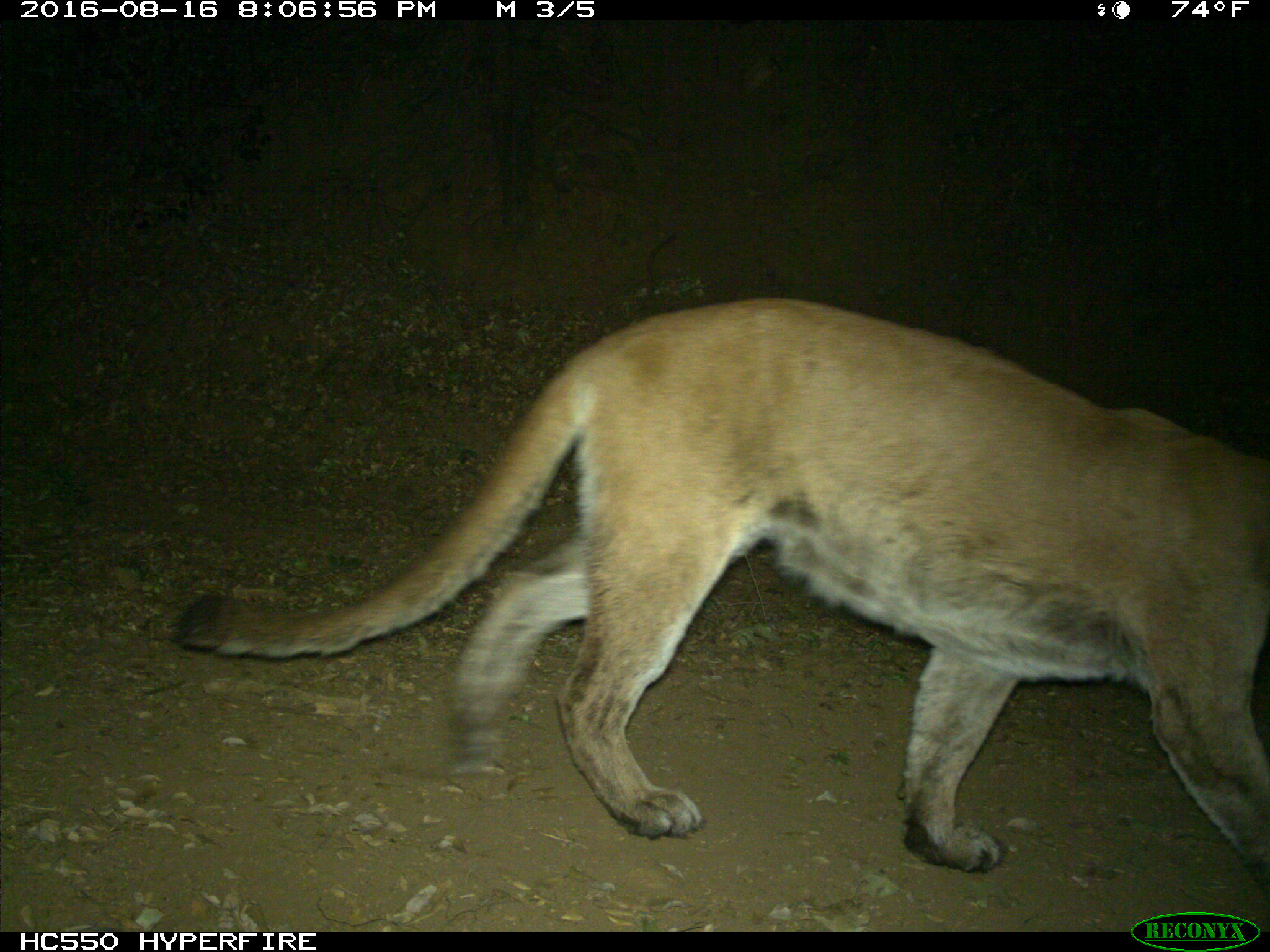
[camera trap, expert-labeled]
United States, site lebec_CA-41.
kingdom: Animalia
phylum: Chordata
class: Mammalia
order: Carnivora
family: Felidae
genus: Puma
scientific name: Puma concolor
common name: mountain lion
Puma concolor (mountain lion).